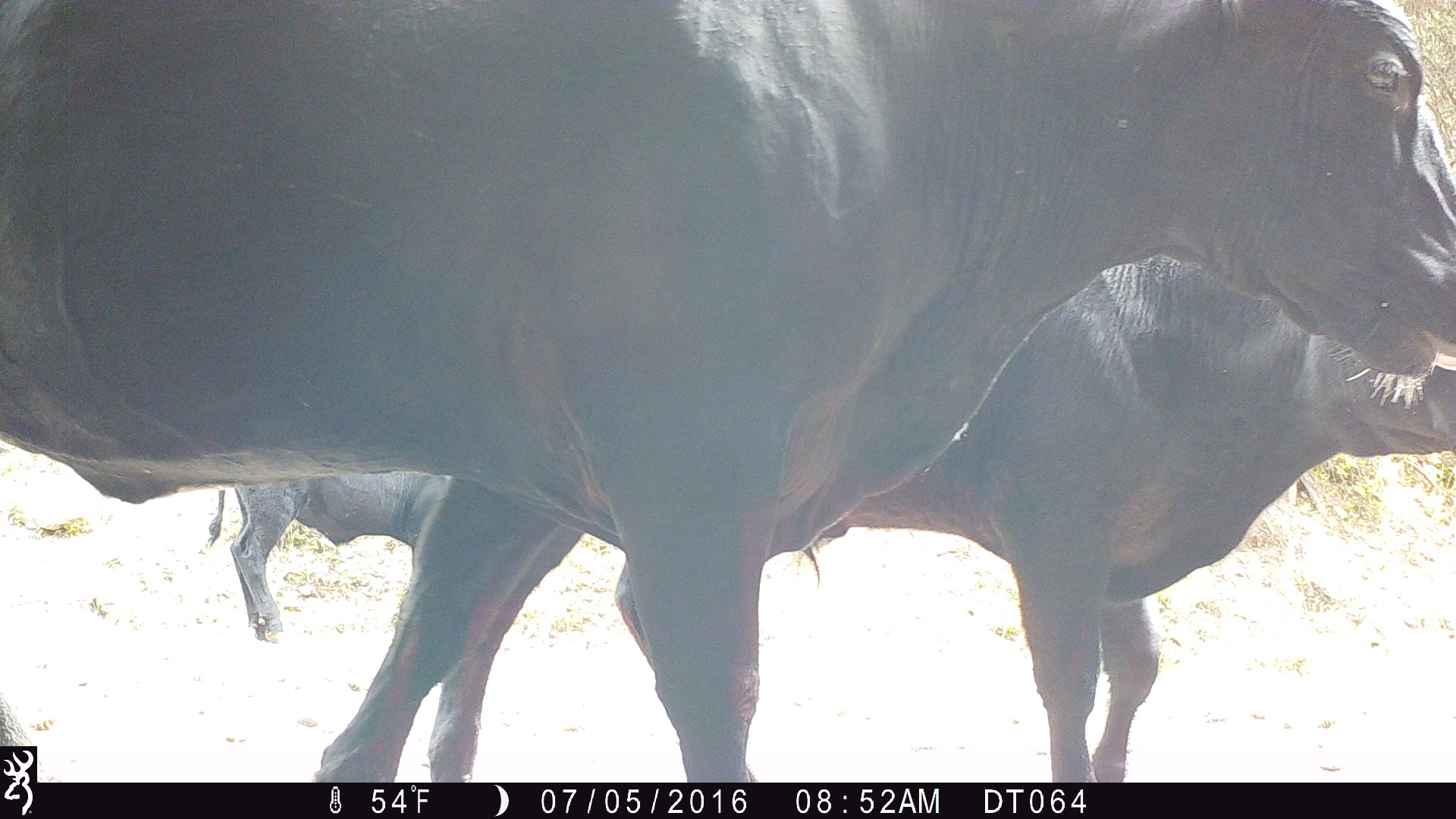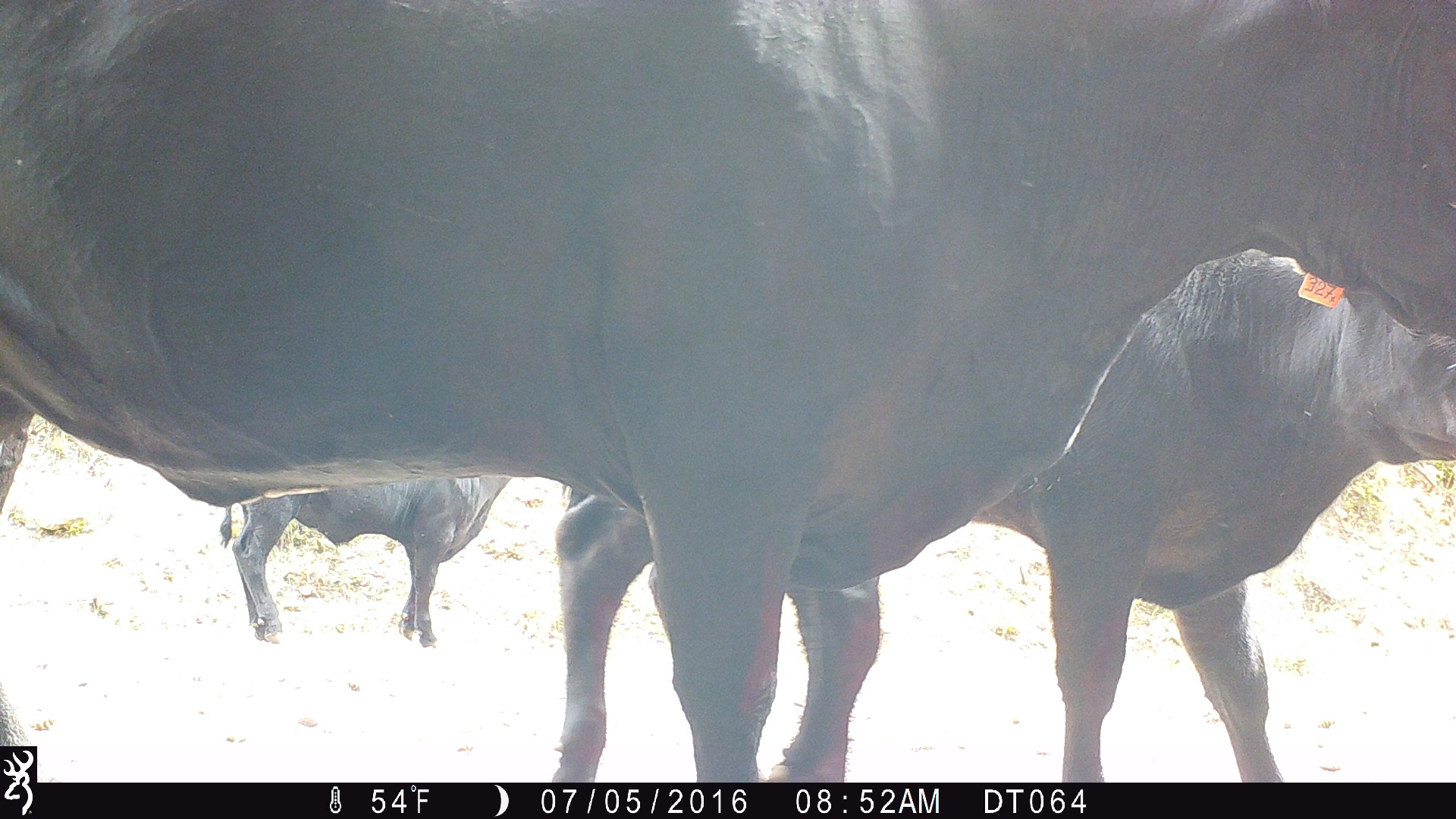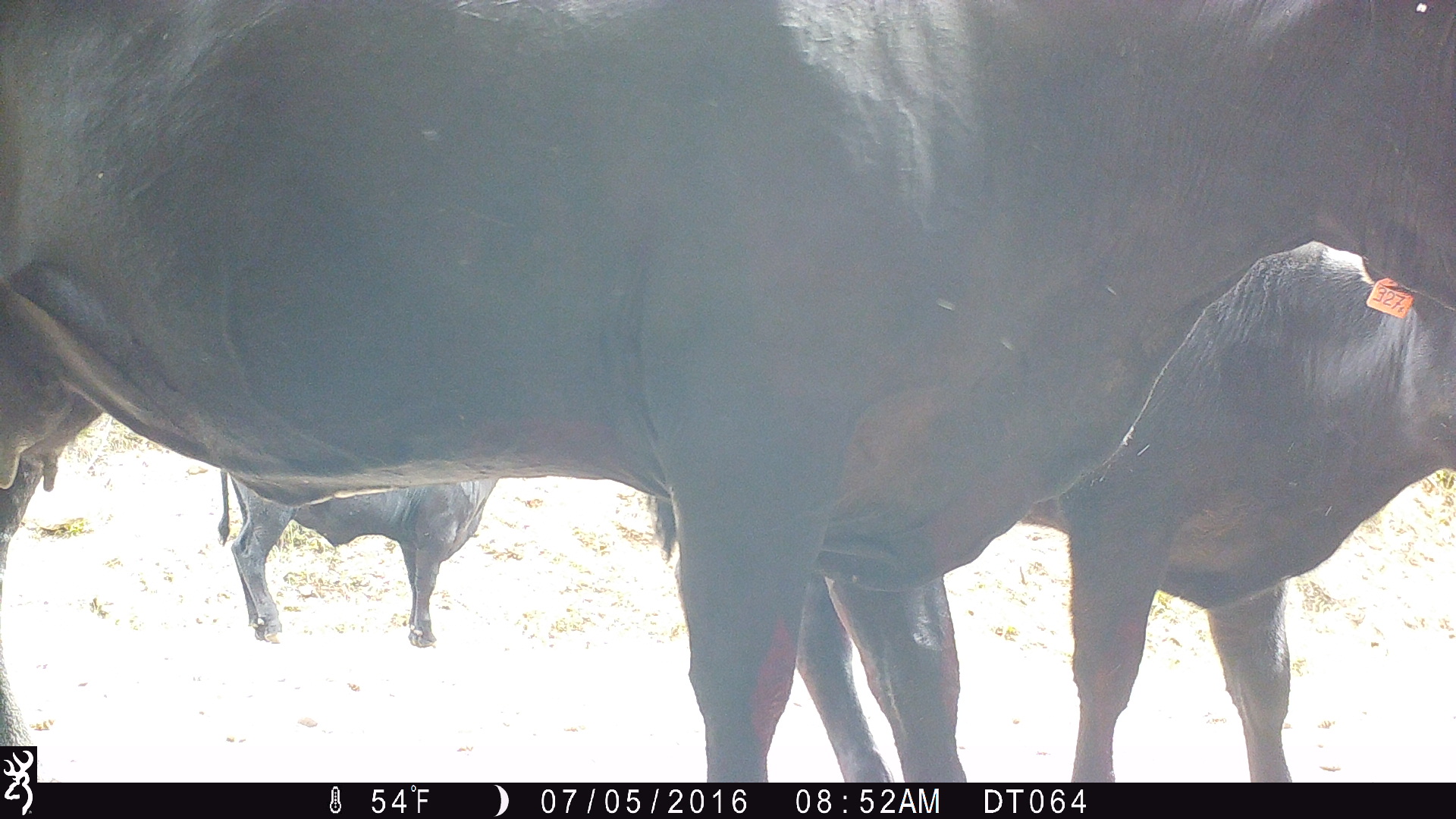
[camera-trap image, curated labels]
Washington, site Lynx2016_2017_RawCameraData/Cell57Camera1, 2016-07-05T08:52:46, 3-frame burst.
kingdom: Animalia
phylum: Chordata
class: Mammalia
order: Artiodactyla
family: Bovidae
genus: Bos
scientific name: Bos taurus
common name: domestic cattle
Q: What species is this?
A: Domestic cattle (Bos taurus).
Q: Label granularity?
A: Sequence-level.